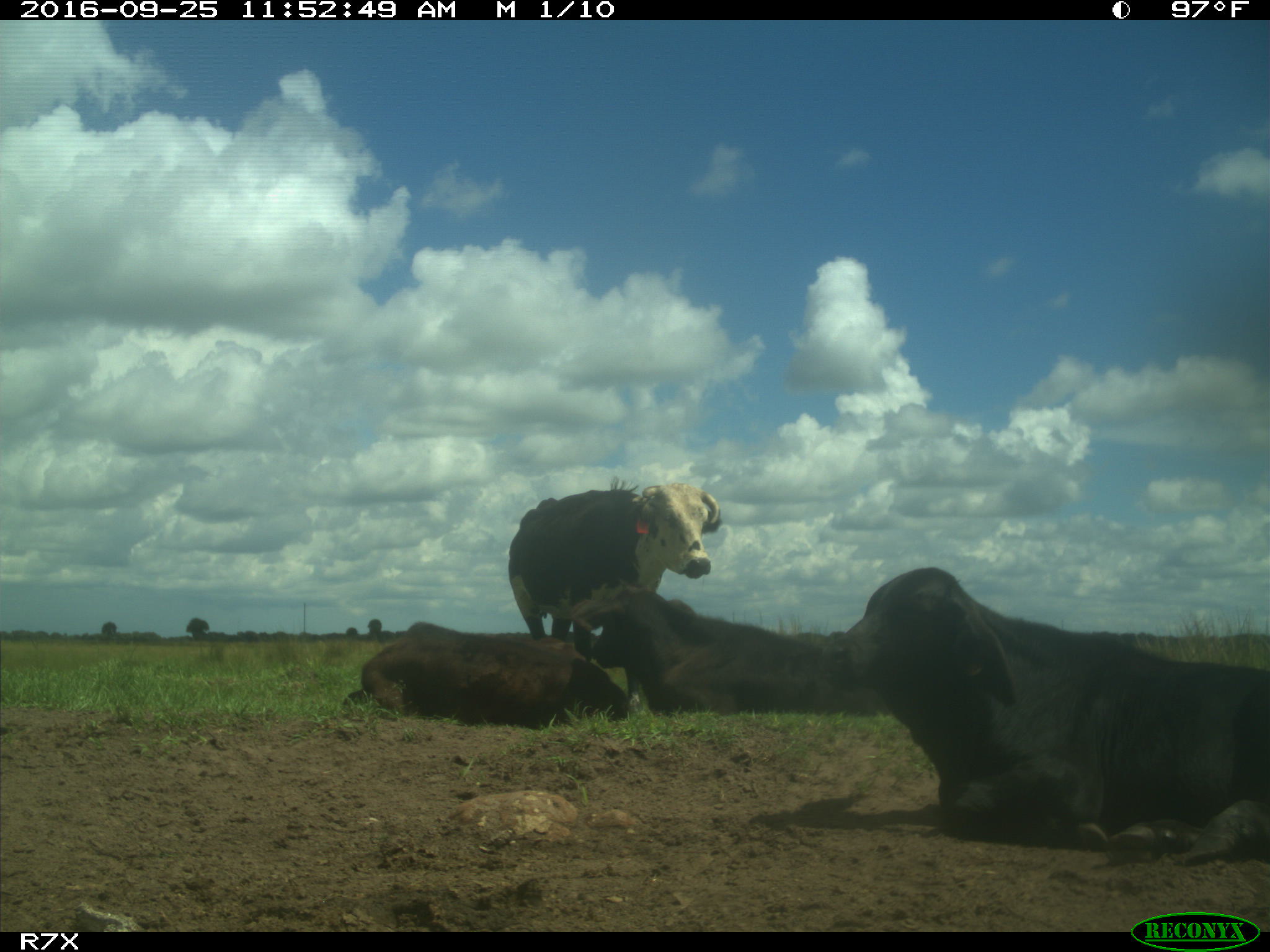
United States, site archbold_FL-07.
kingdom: Animalia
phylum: Chordata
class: Mammalia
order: Artiodactyla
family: Bovidae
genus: Bos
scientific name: Bos taurus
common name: domestic cow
Bos taurus (domestic cow).